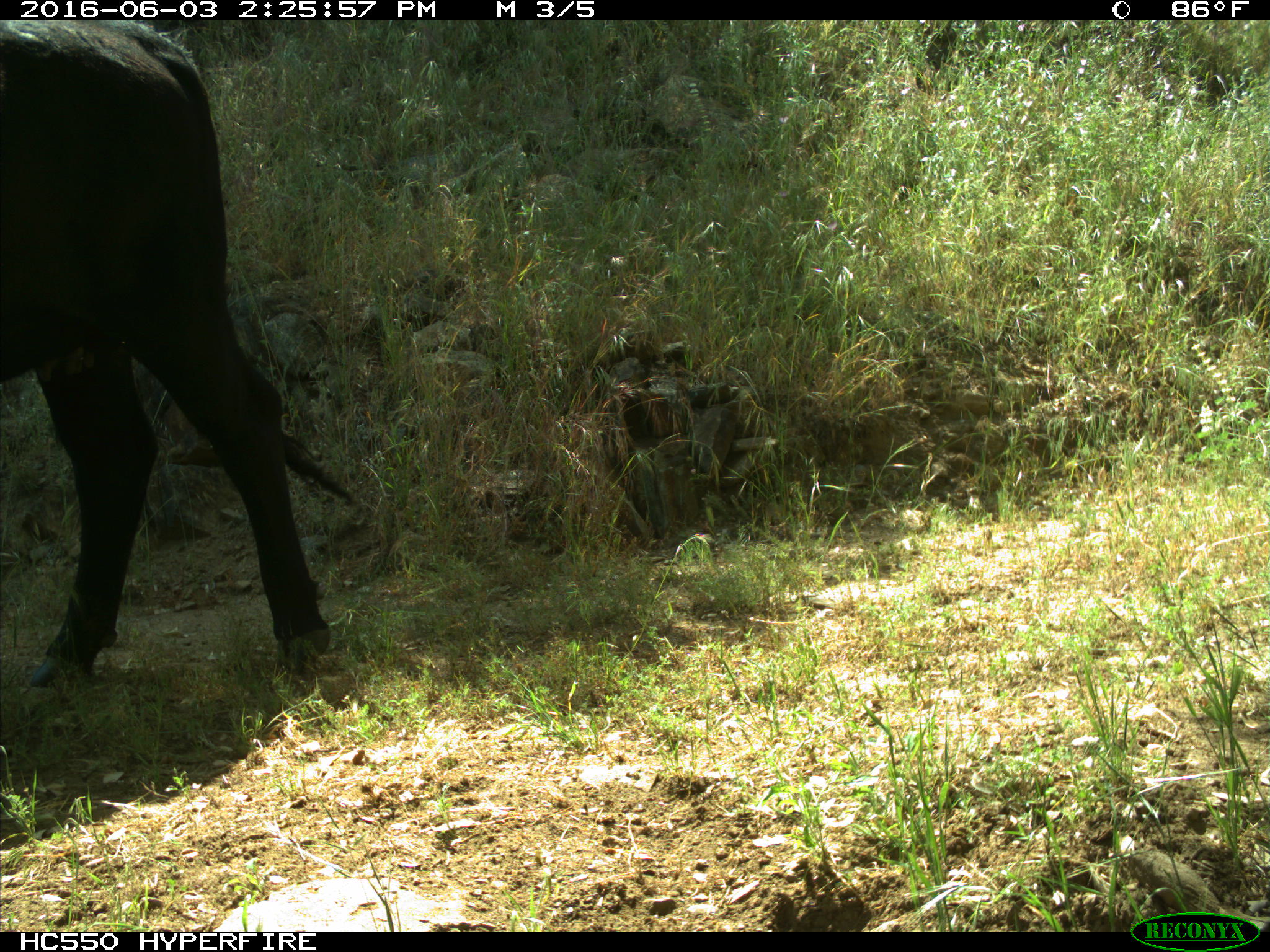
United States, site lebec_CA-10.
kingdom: Animalia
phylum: Chordata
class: Mammalia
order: Artiodactyla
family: Bovidae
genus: Bos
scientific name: Bos taurus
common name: domestic cow